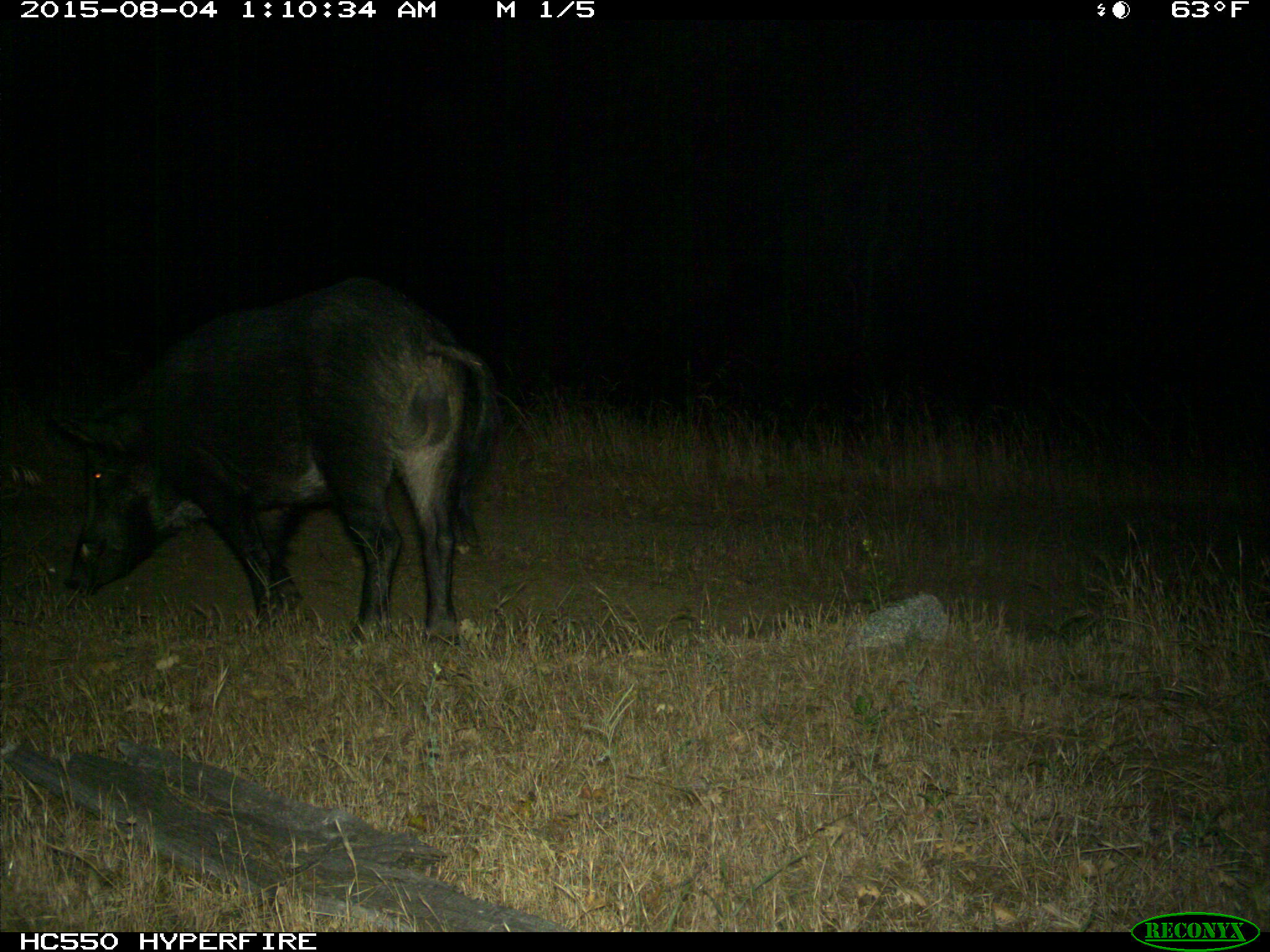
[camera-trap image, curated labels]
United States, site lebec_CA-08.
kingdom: Animalia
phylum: Chordata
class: Mammalia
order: Artiodactyla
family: Suidae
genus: Sus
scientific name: Sus scrofa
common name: wild boar